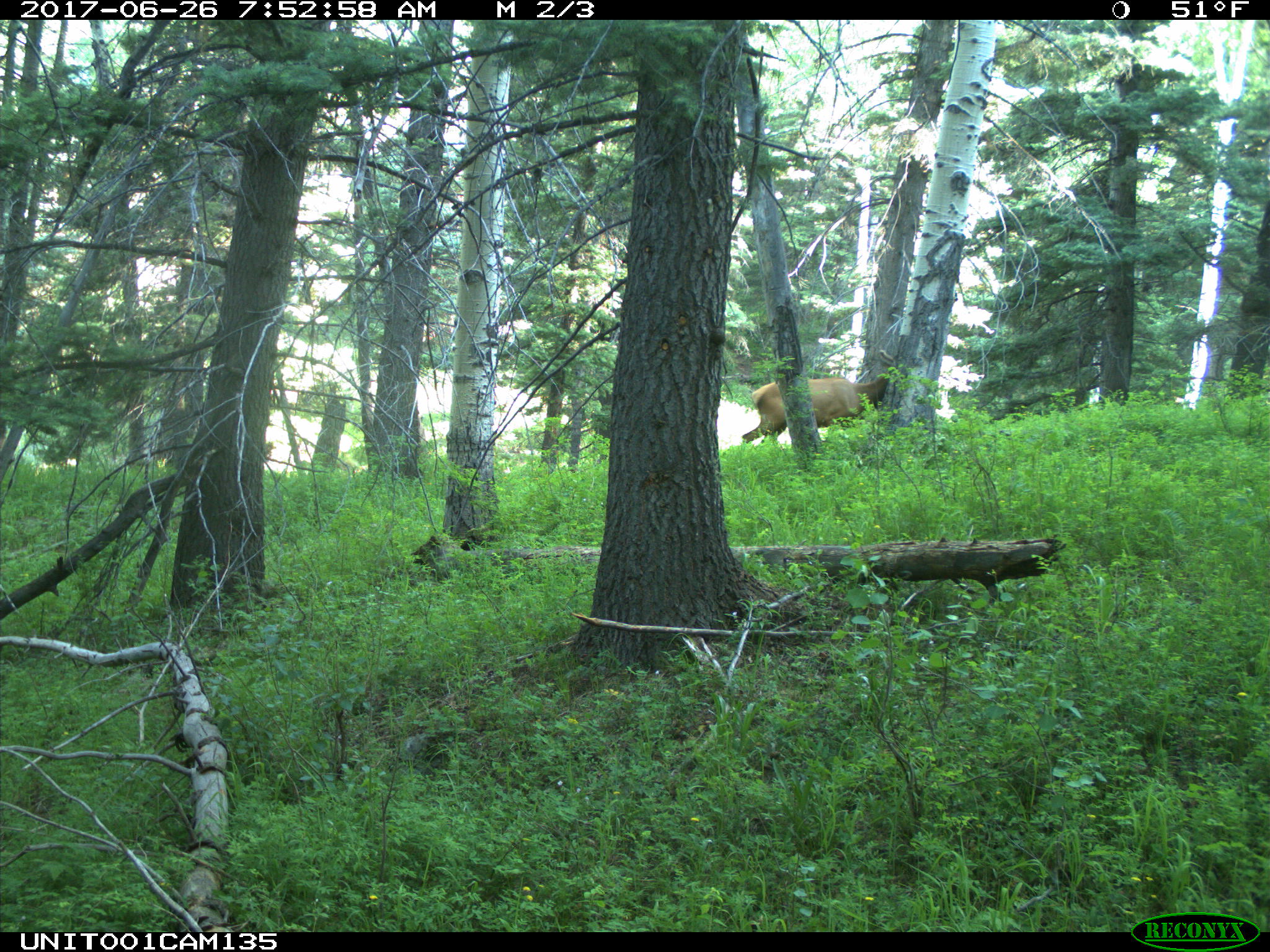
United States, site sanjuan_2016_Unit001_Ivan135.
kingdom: Animalia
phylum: Chordata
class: Mammalia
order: Artiodactyla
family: Cervidae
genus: Cervus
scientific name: Cervus elaphus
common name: red deer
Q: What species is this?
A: Cervus elaphus (red deer).